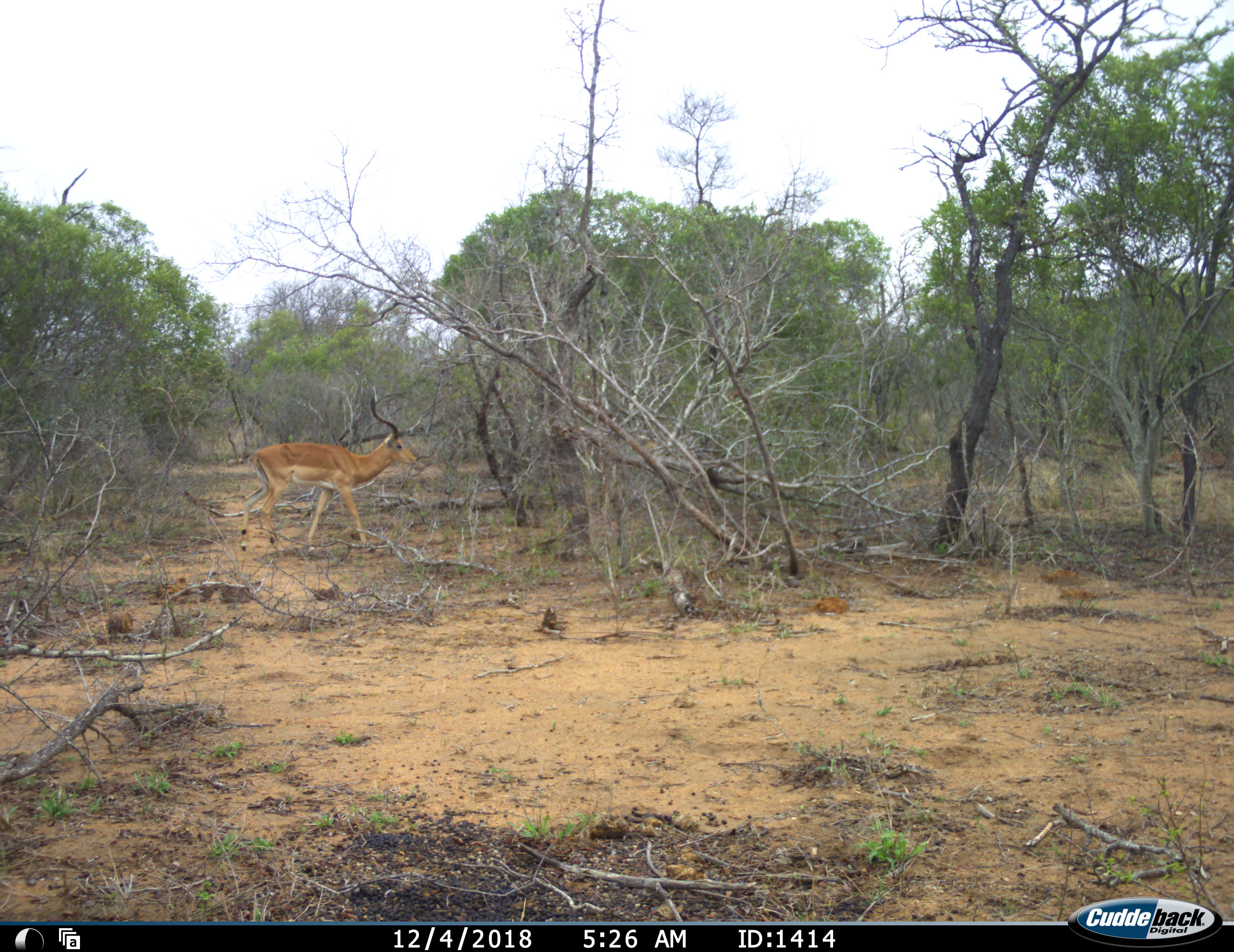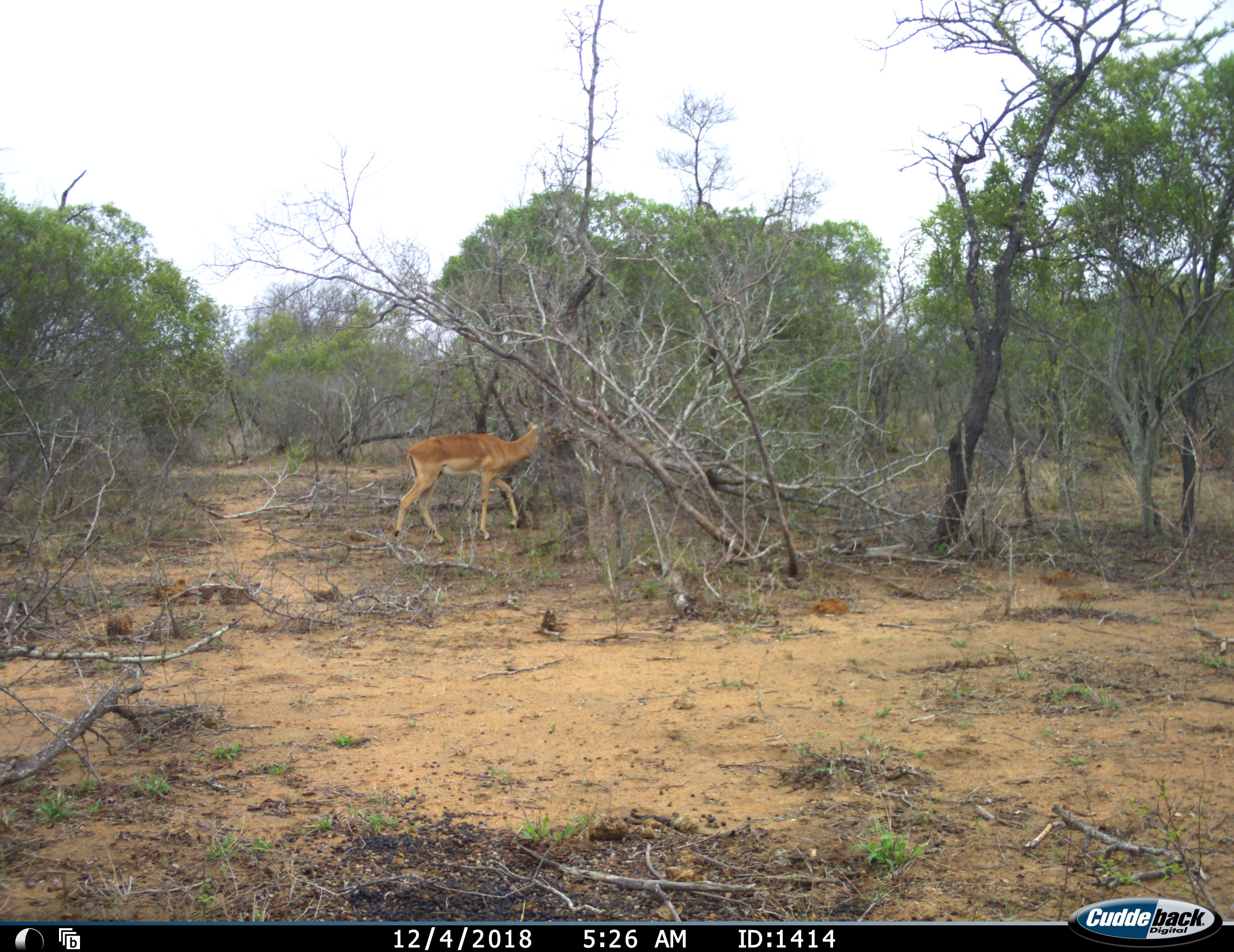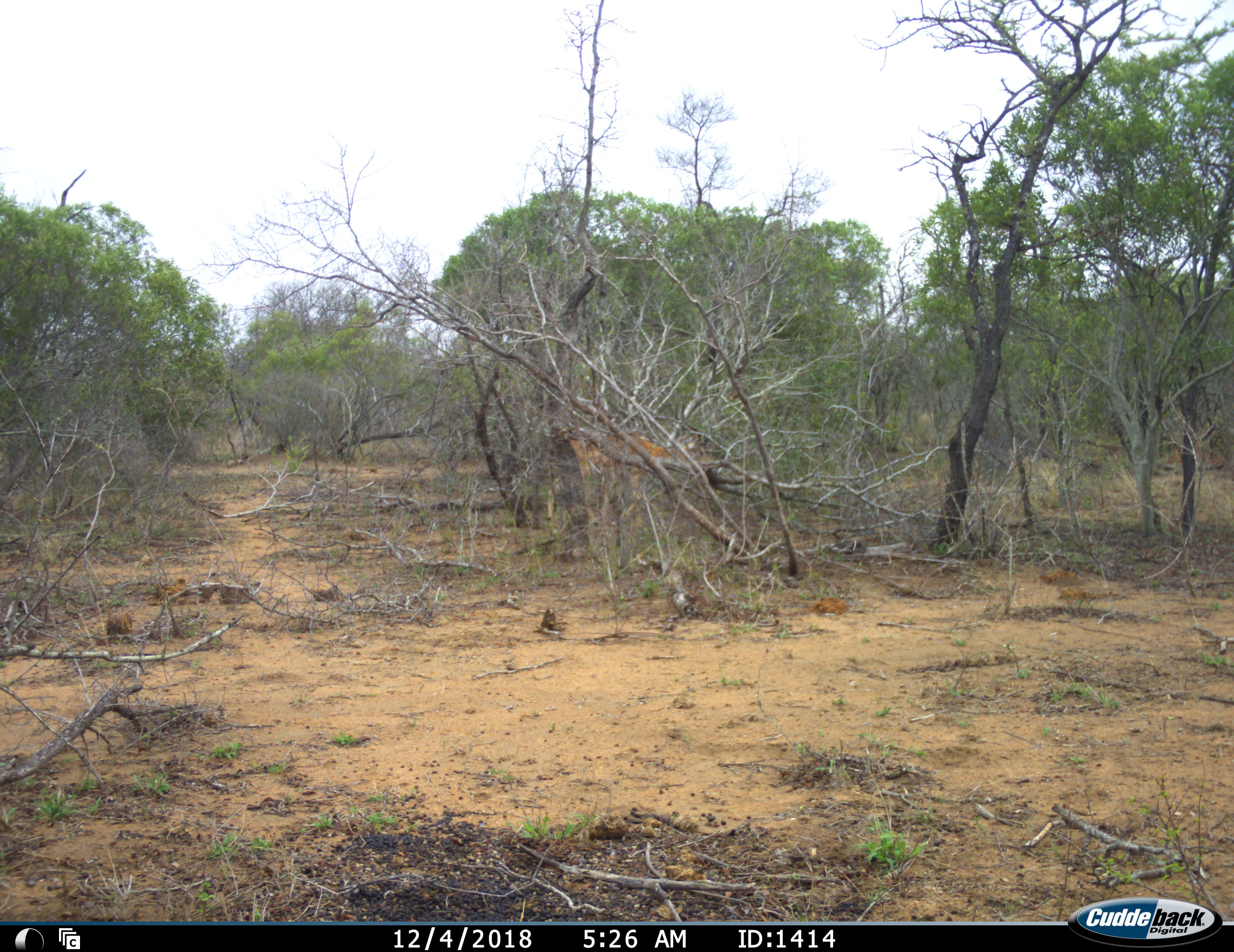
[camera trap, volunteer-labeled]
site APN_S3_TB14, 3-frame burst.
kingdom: Animalia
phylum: Chordata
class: Mammalia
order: Artiodactyla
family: Bovidae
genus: Aepyceros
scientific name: Aepyceros melampus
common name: impala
Impala (Aepyceros melampus), count 1. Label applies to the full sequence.